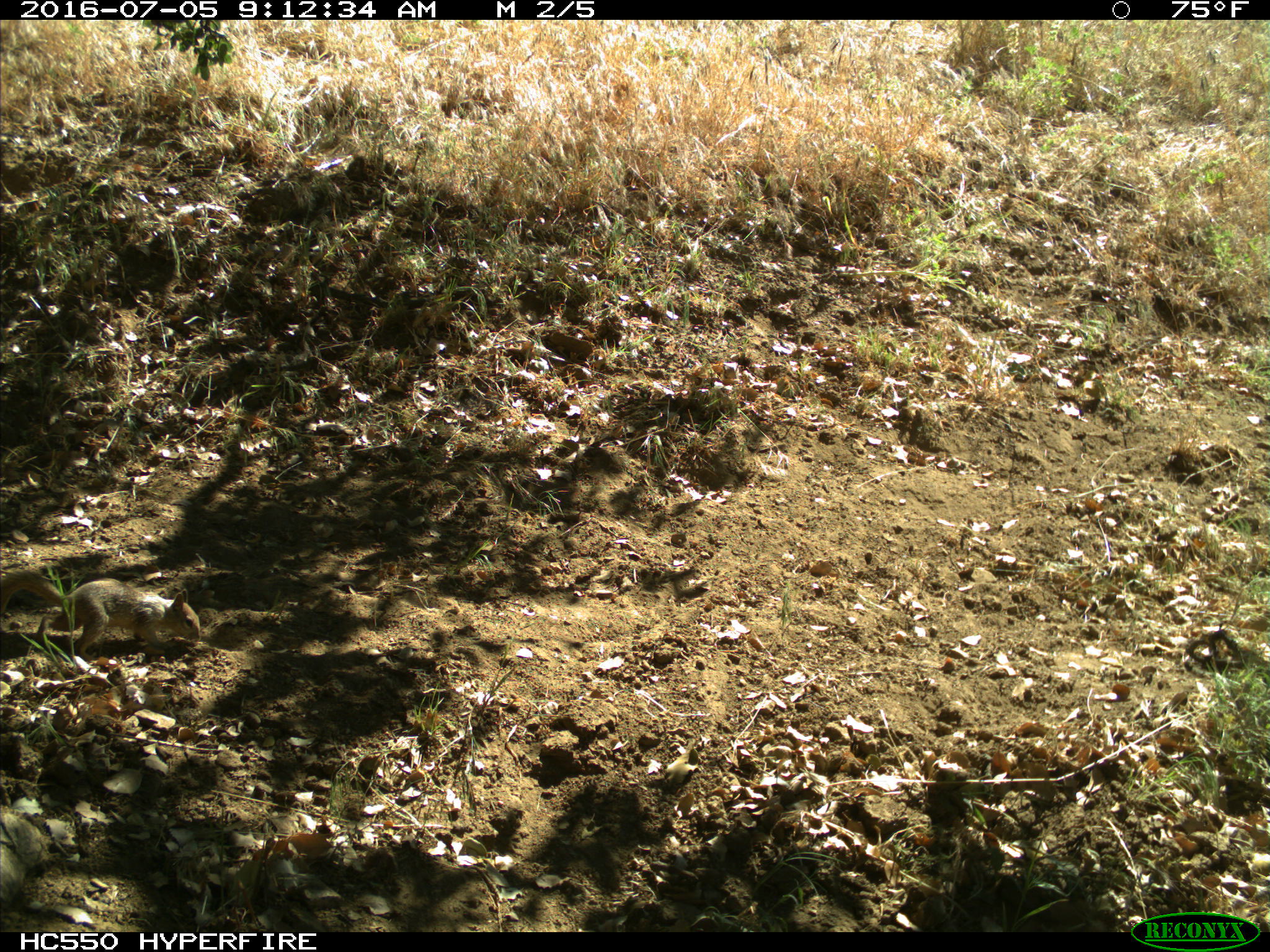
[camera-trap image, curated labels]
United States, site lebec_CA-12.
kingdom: Animalia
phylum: Chordata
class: Mammalia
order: Rodentia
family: Sciuridae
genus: Otospermophilus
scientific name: Otospermophilus beecheyi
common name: california ground squirrel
Otospermophilus beecheyi (california ground squirrel).